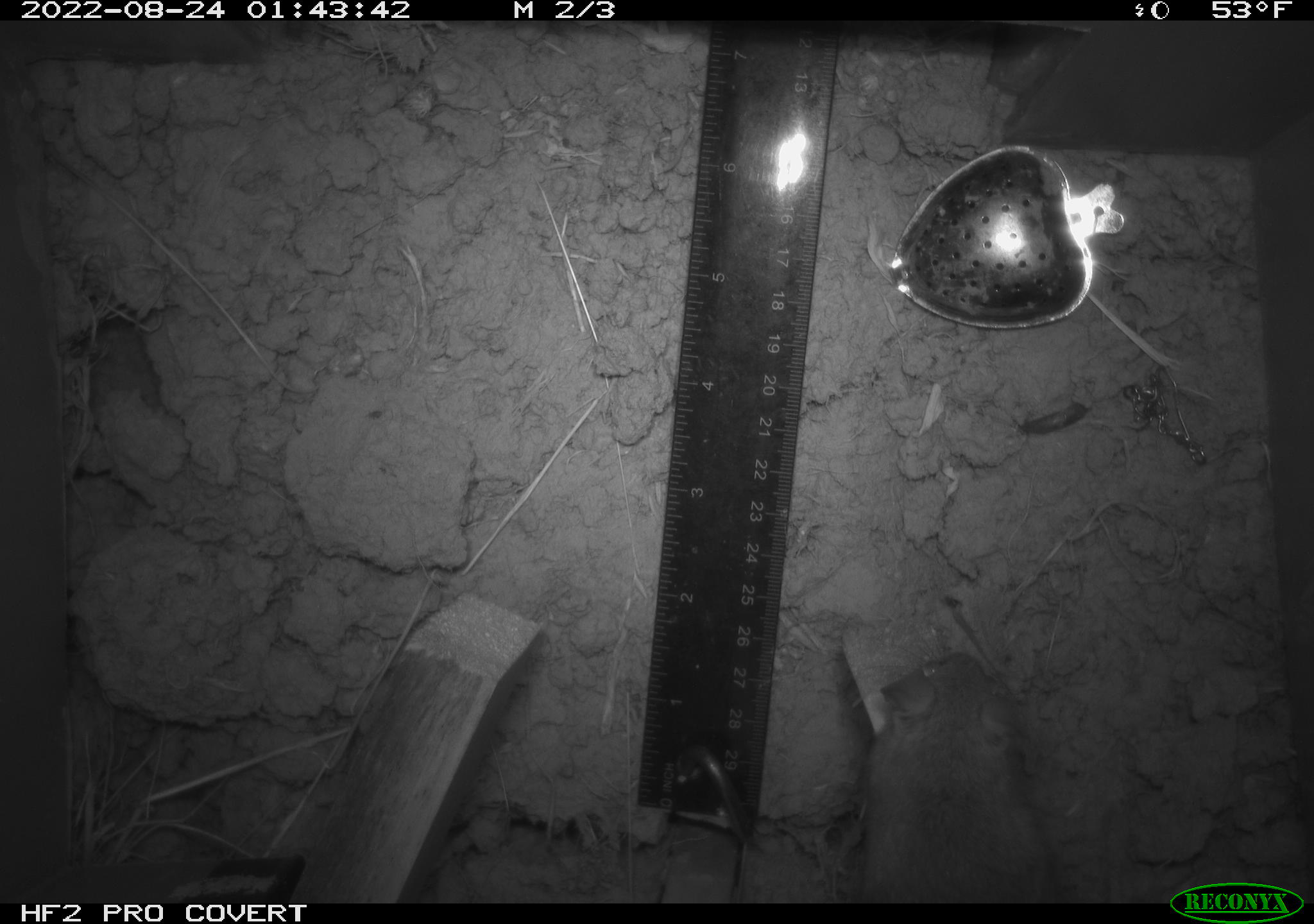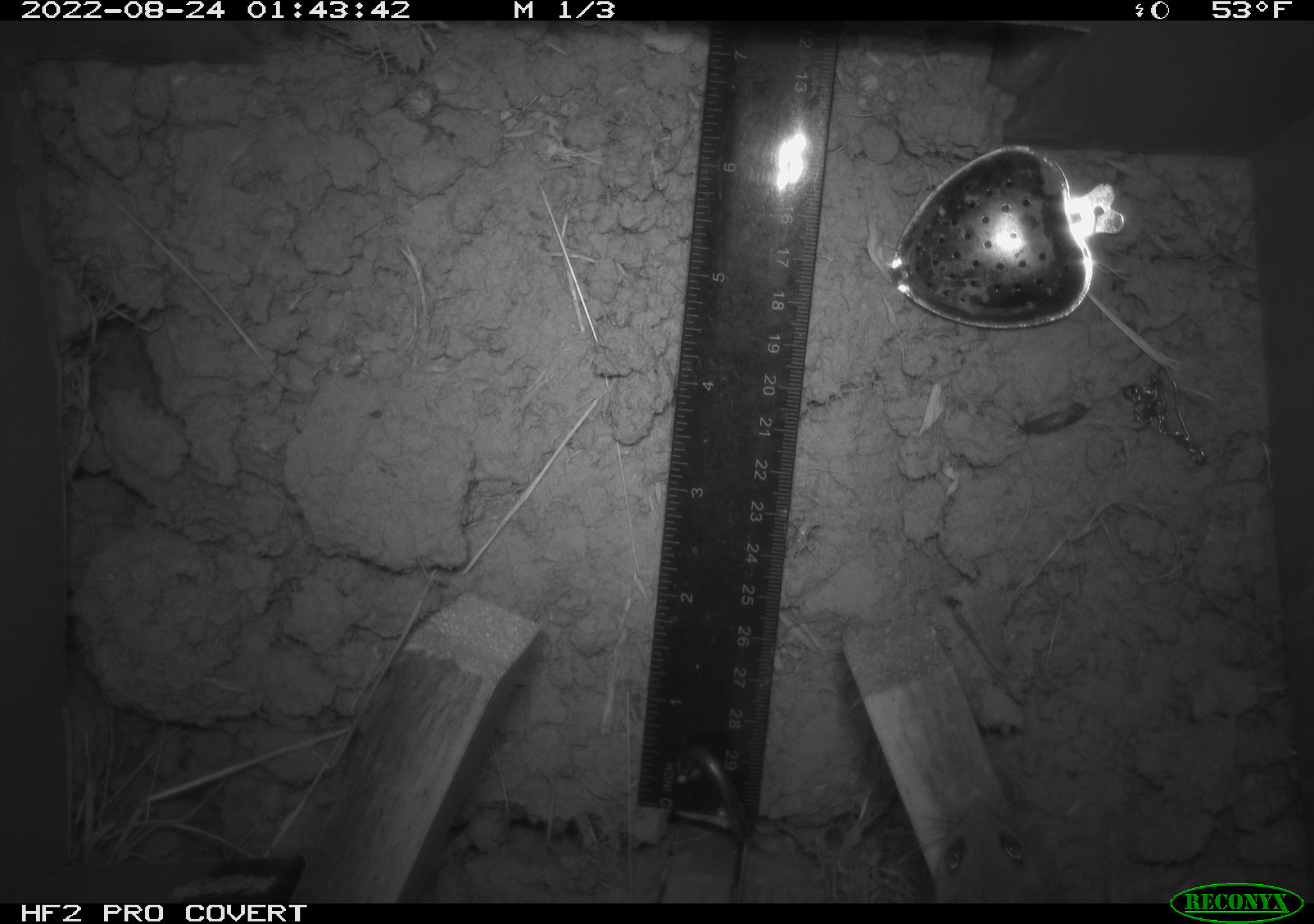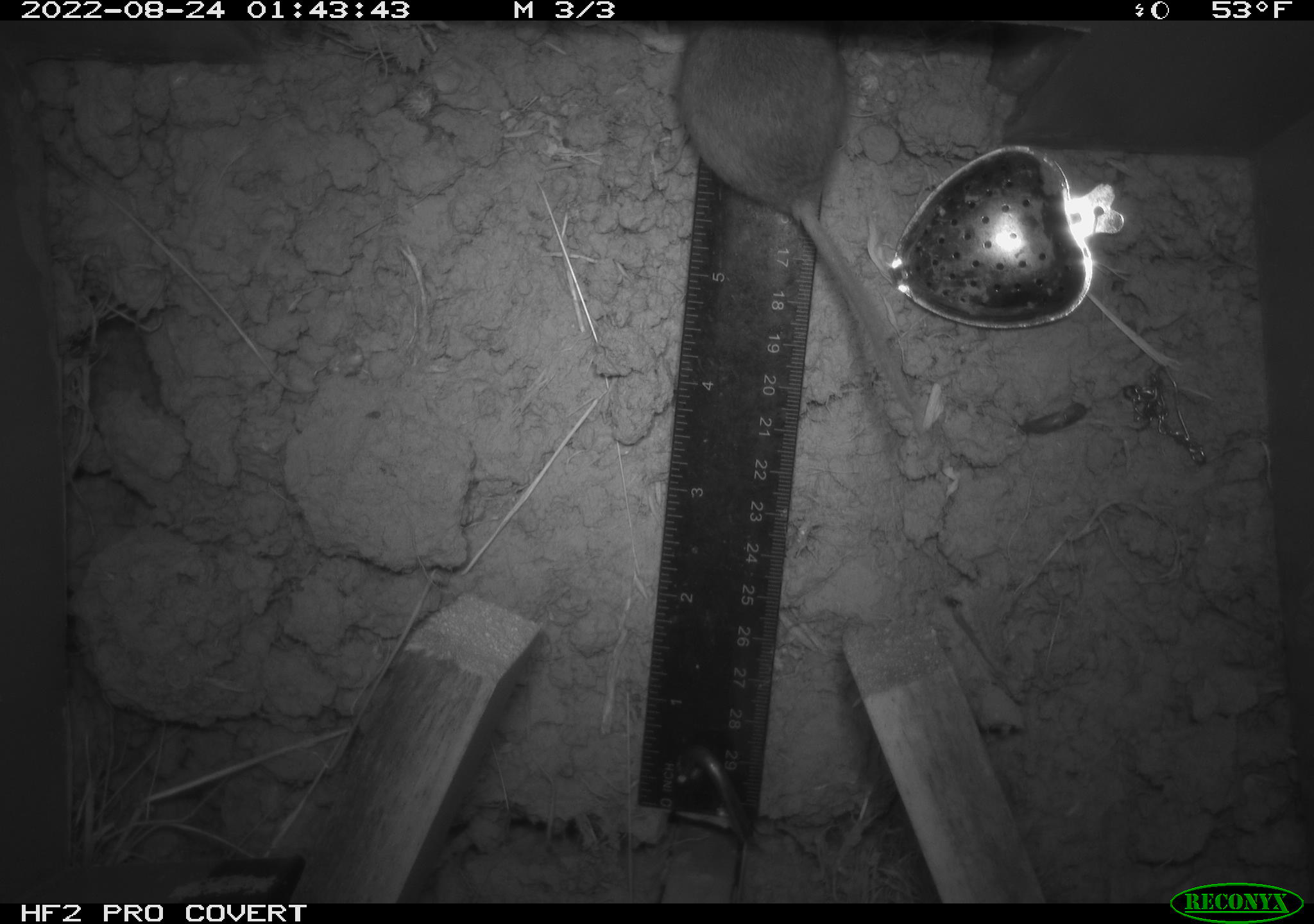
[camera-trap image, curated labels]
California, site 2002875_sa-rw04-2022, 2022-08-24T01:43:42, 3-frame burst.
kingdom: Animalia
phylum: Chordata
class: Mammalia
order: Rodentia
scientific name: Rodentia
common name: mouse species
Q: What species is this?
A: Mouse species (Rodentia).